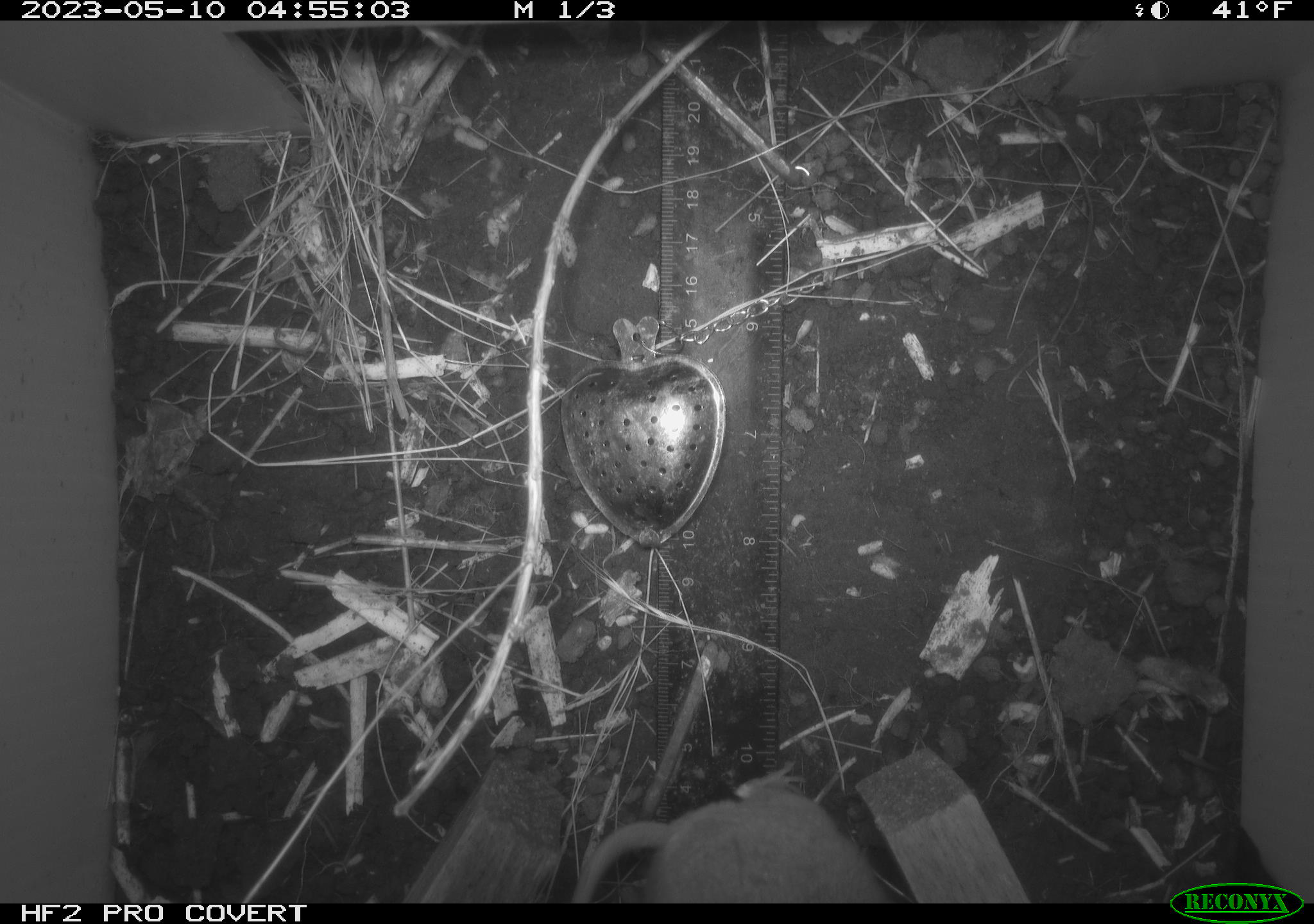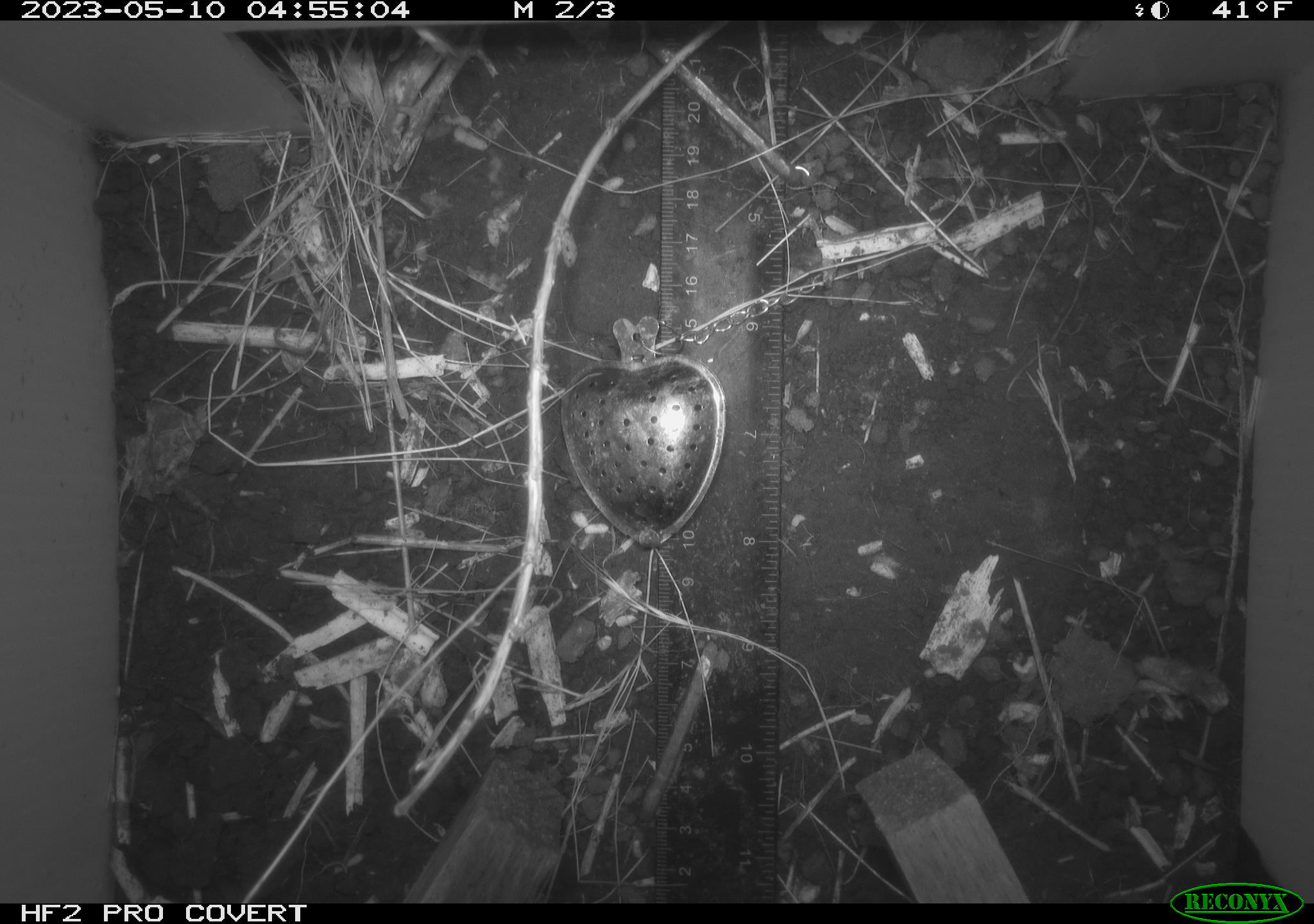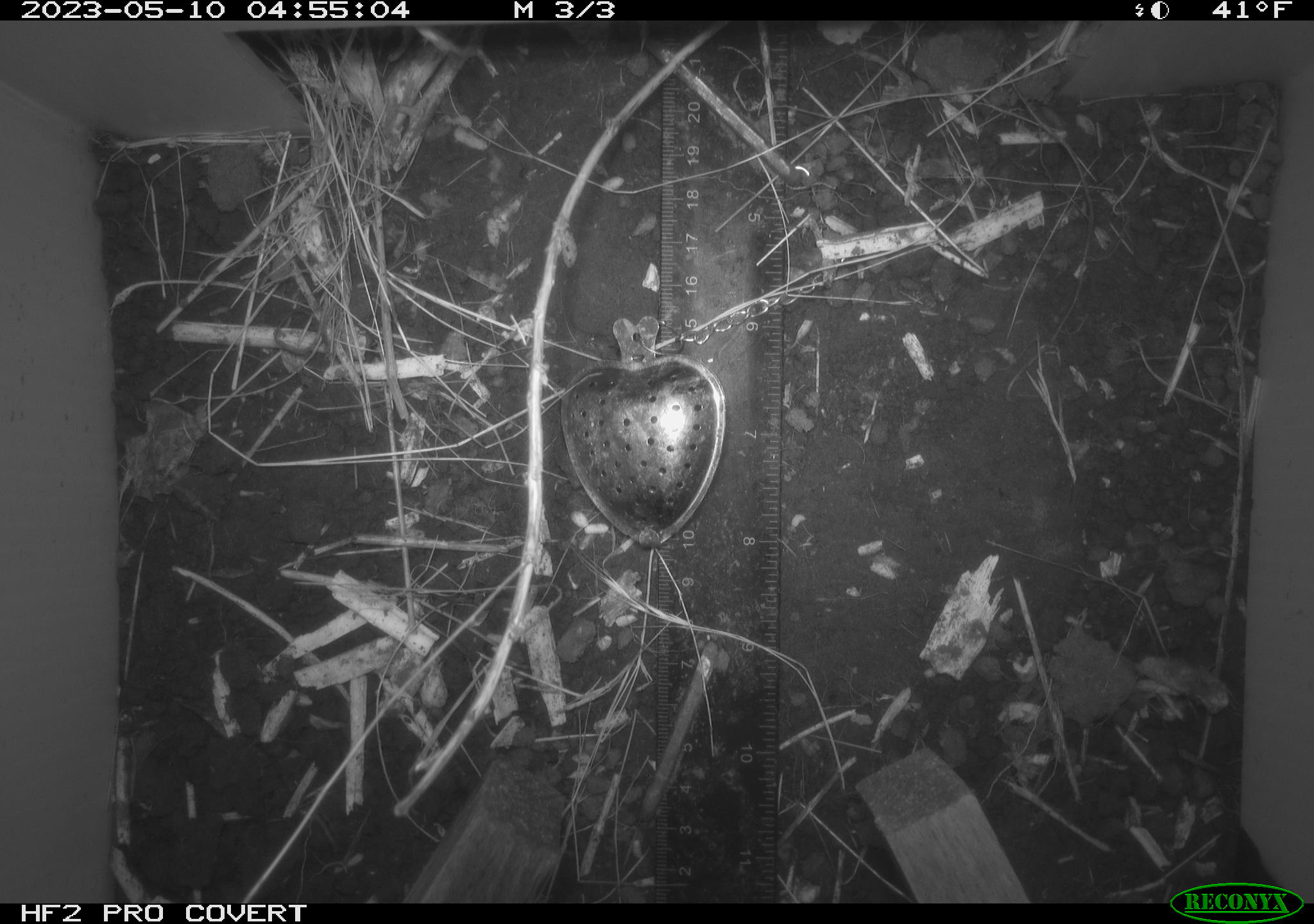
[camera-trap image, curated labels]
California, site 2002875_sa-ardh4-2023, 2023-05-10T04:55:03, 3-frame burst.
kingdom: Animalia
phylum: Chordata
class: Mammalia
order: Rodentia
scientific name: Rodentia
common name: mouse species